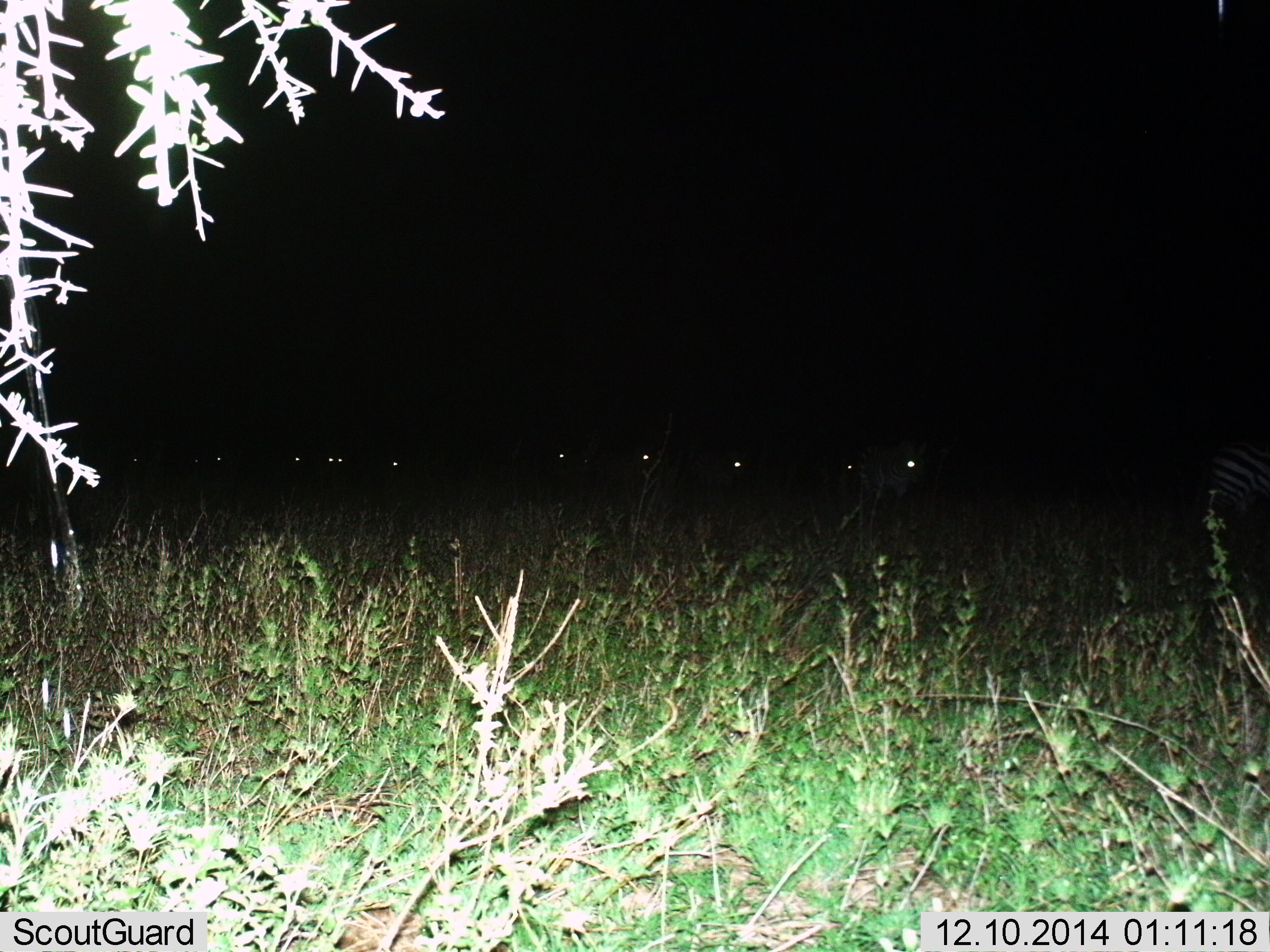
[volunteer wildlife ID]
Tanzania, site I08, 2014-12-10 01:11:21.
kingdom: Animalia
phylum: Chordata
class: Mammalia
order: Perissodactyla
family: Equidae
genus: Equus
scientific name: Equus quagga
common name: plains zebra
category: zebra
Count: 11-50.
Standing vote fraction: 30%.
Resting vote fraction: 0%.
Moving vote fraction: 70%.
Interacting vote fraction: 0%.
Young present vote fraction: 0%.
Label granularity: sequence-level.